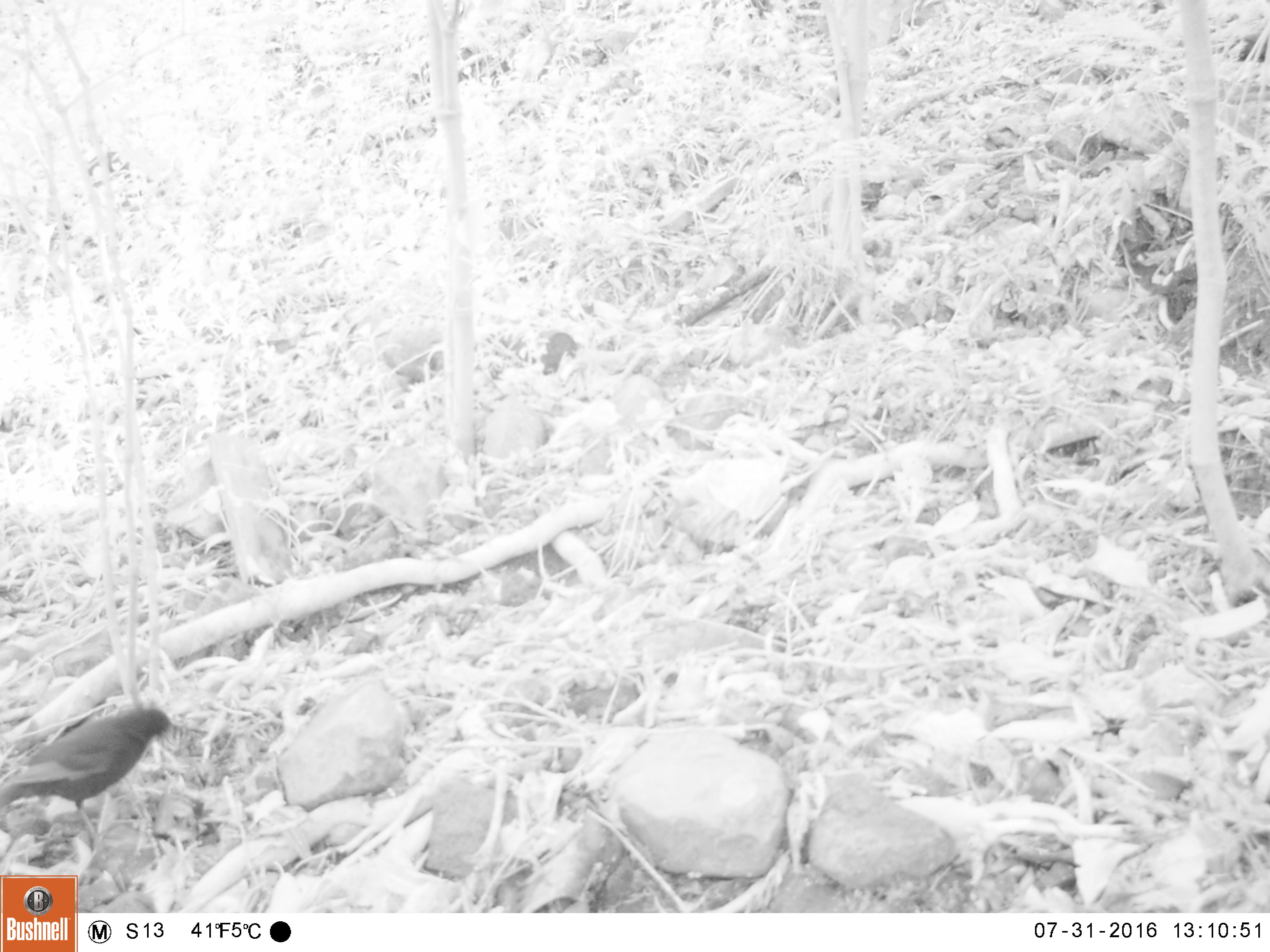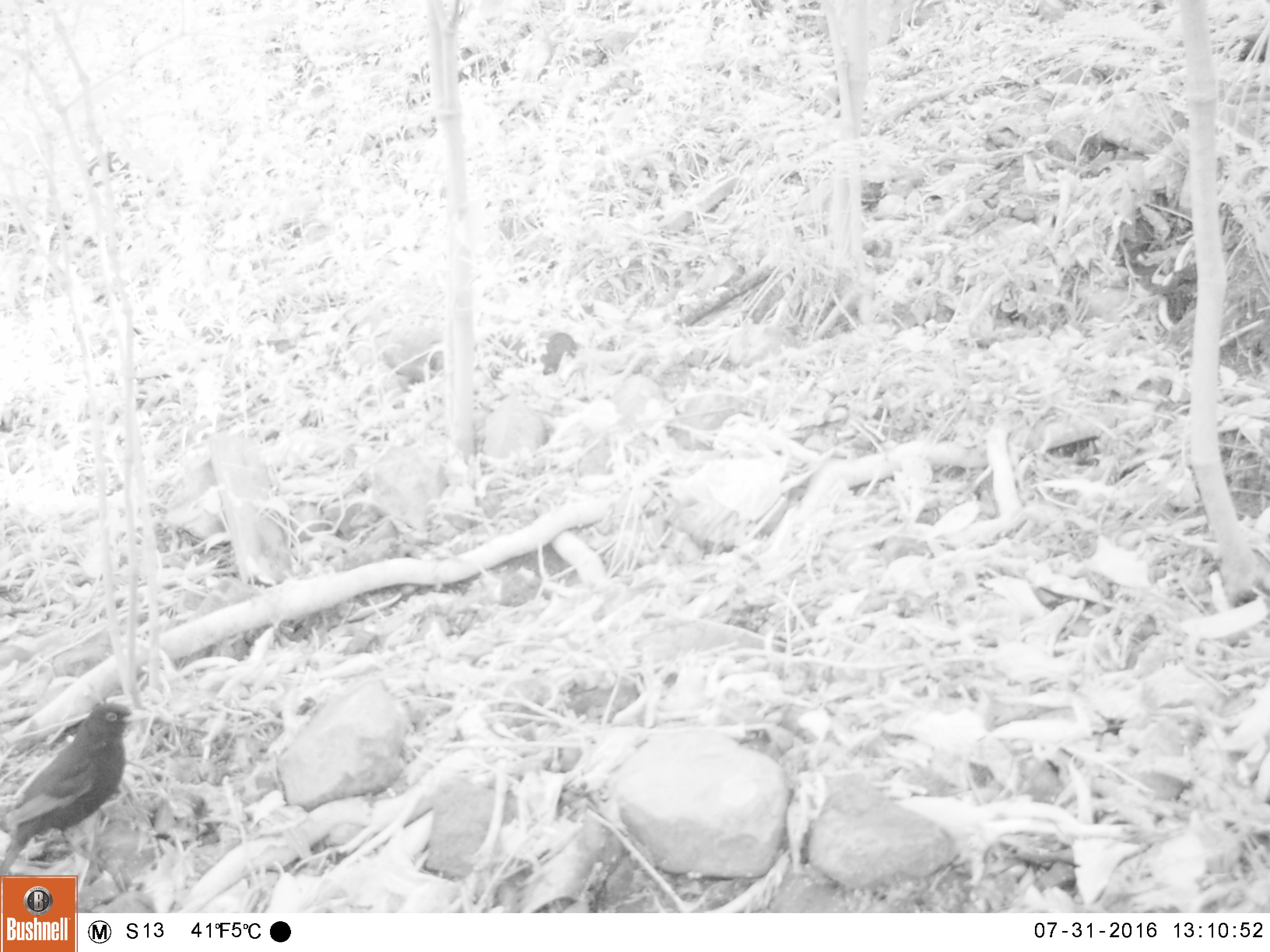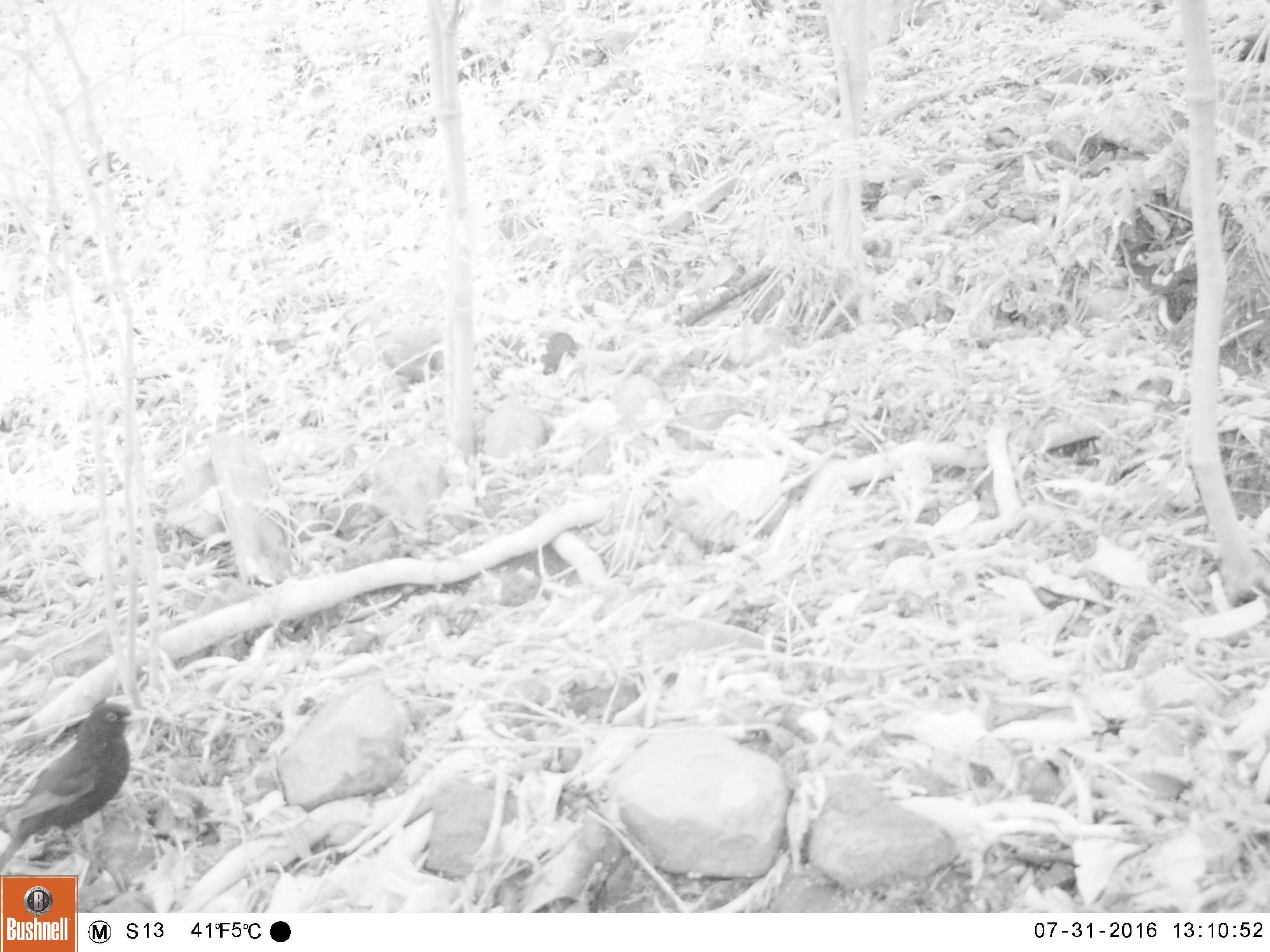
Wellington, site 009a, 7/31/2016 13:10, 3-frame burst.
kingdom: Animalia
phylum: Chordata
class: Aves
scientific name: Aves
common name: bird